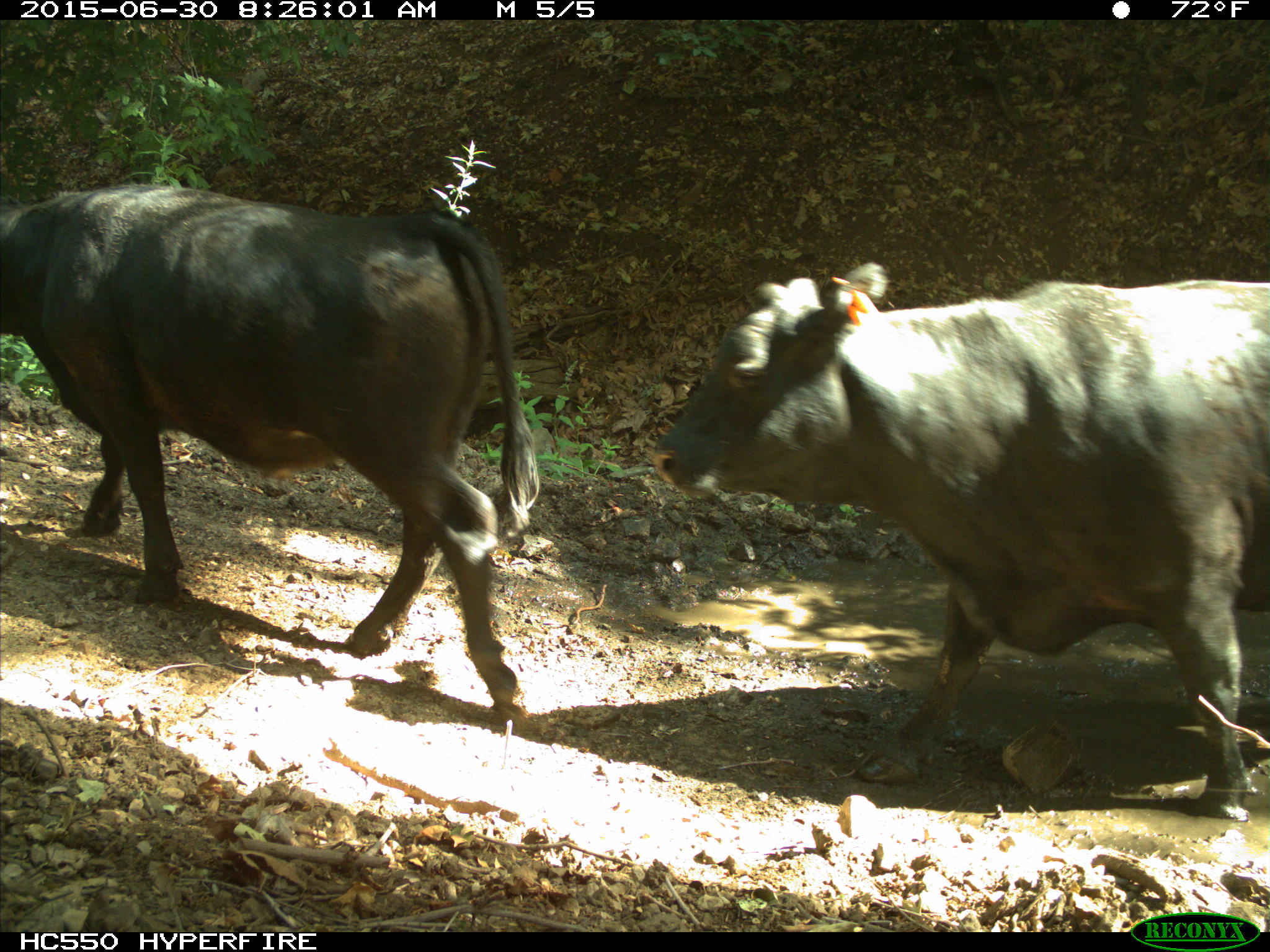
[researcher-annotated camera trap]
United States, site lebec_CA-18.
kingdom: Animalia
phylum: Chordata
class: Mammalia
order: Artiodactyla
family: Bovidae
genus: Bos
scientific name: Bos taurus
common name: domestic cow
Bos taurus (domestic cow).